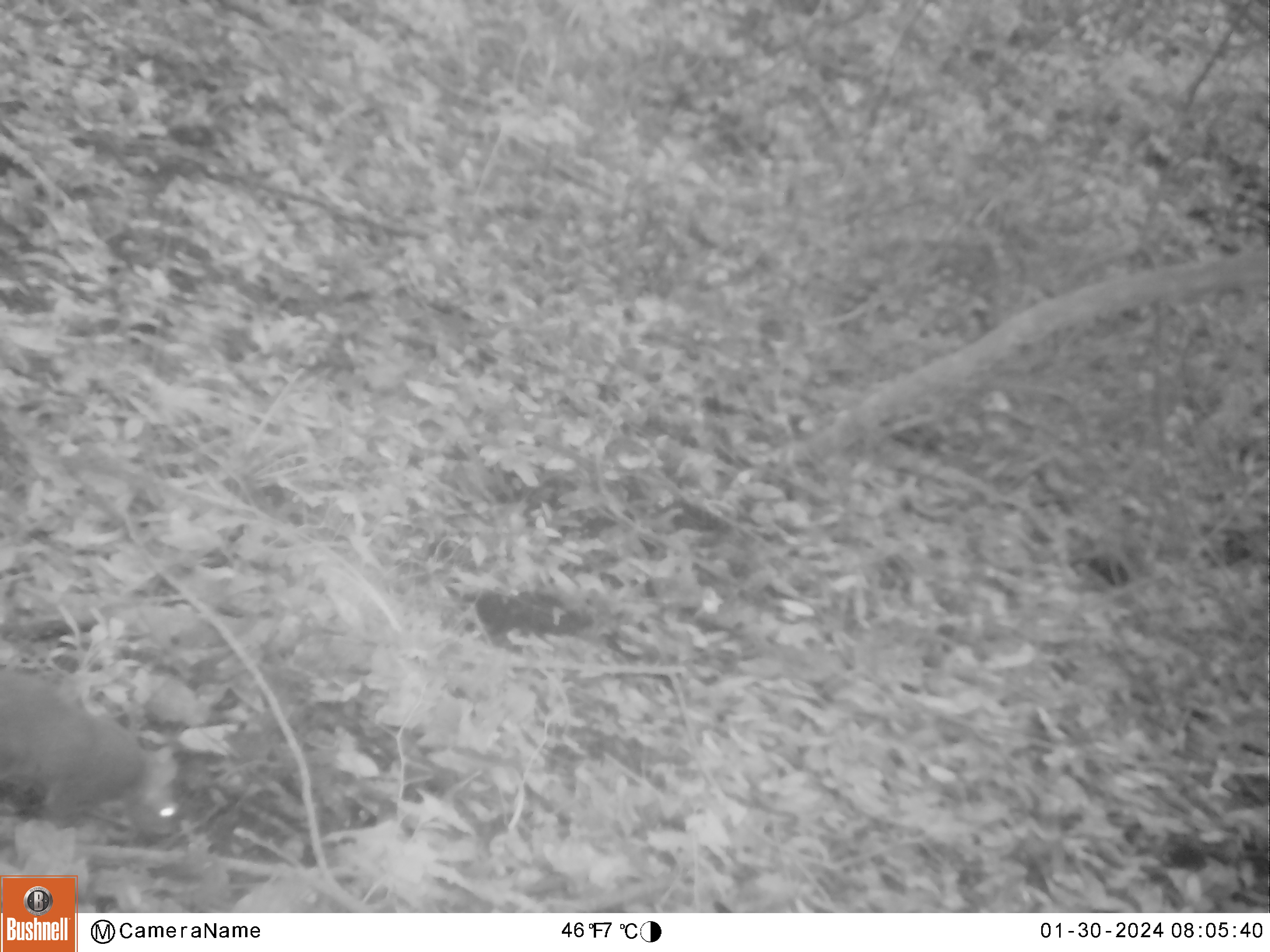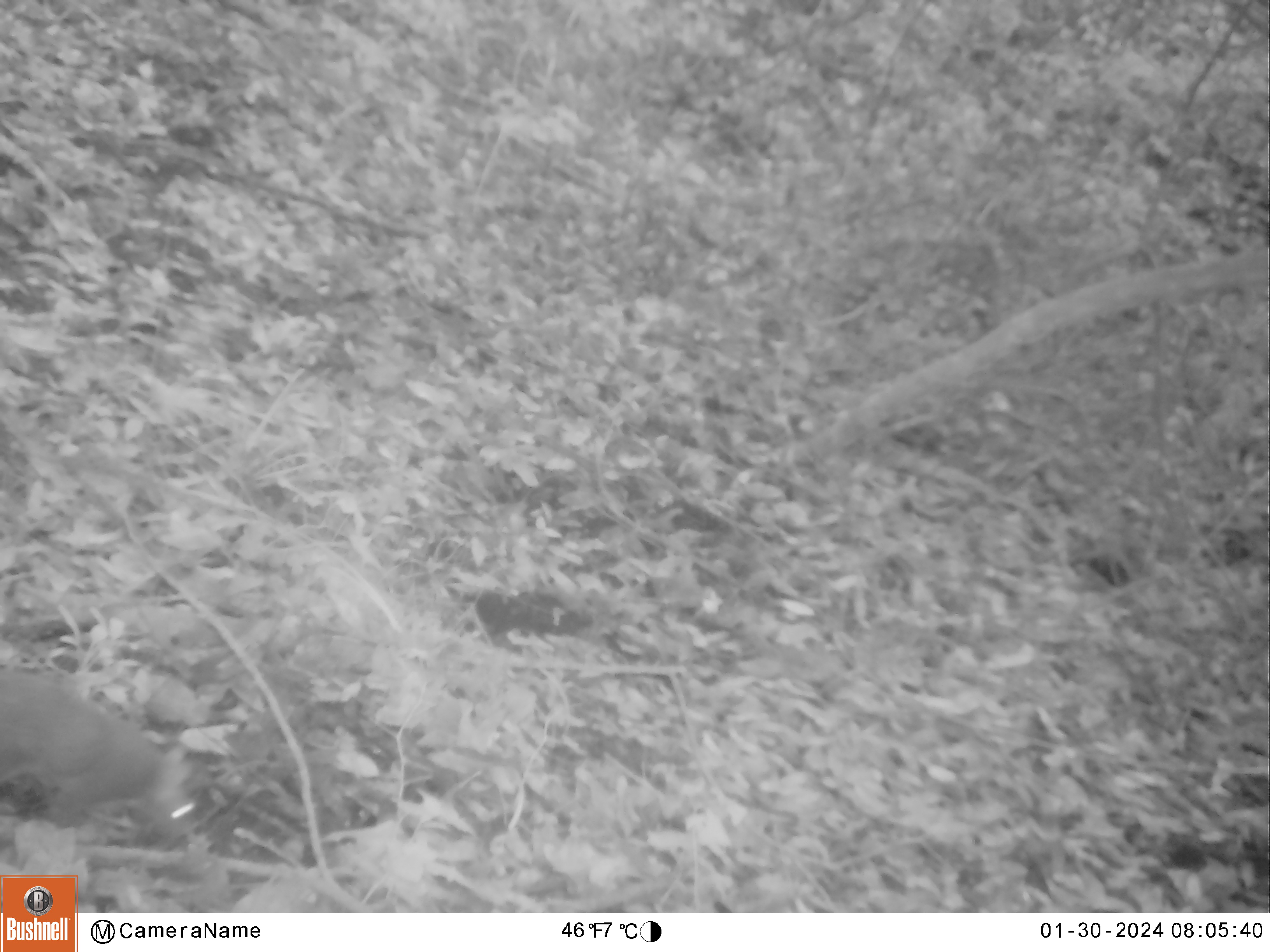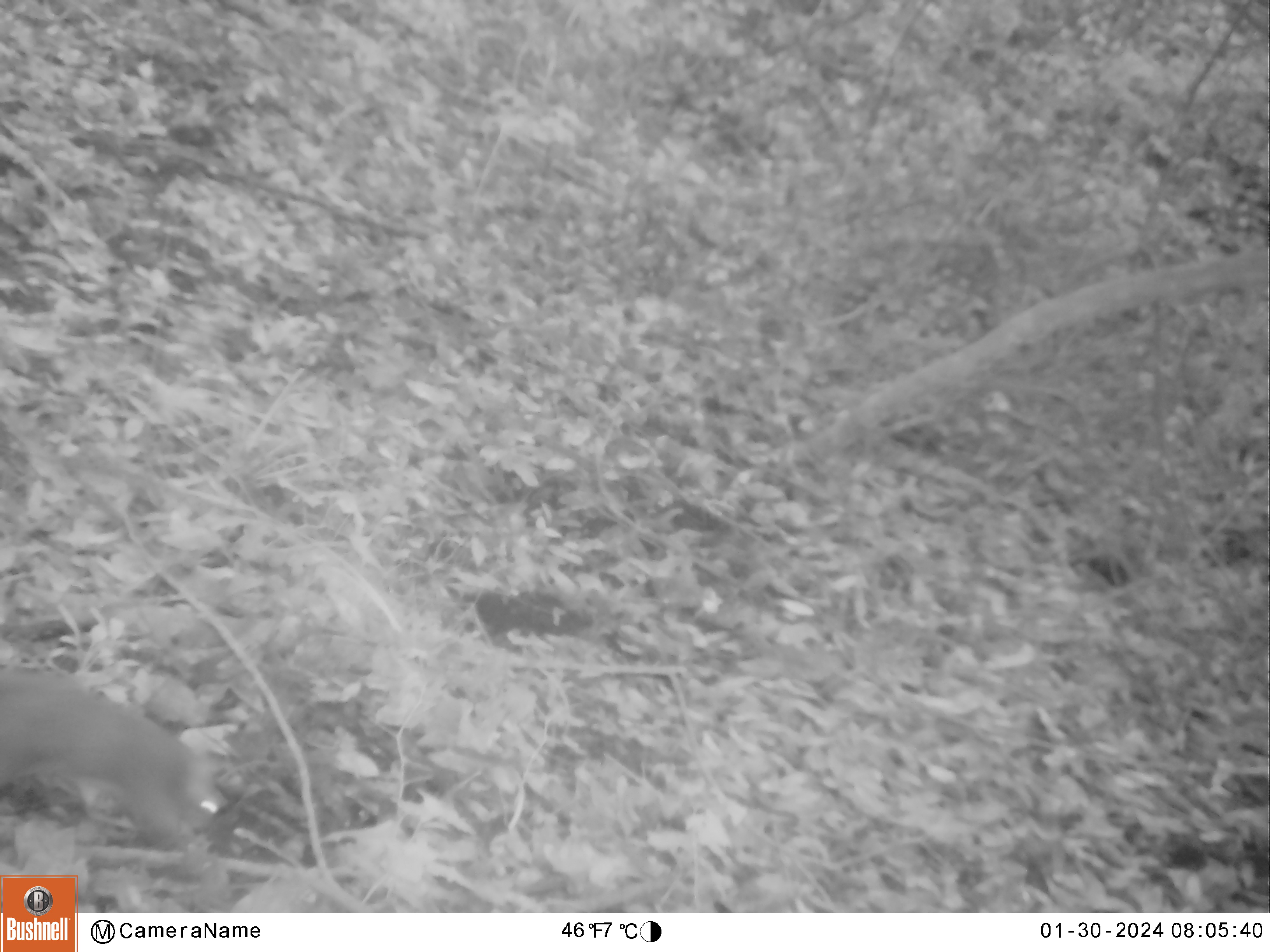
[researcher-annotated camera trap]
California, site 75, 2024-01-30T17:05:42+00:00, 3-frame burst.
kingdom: Animalia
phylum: Chordata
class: Mammalia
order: Rodentia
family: Sciuridae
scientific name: Sciuridae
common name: squirrel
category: unknown squirrel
Unknown squirrel (squirrel) (Sciuridae).